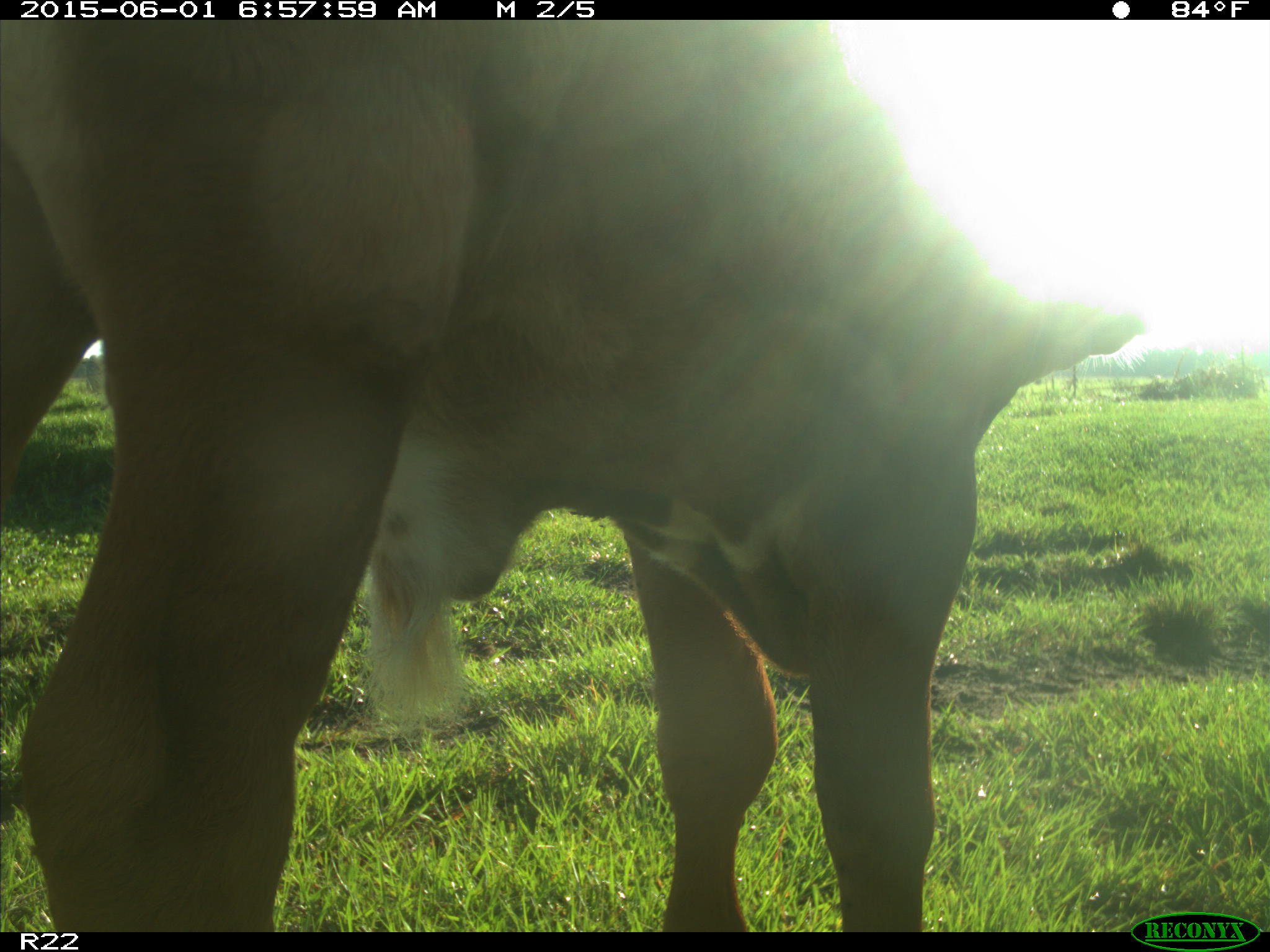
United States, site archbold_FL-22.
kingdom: Animalia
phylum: Chordata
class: Mammalia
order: Artiodactyla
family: Bovidae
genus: Bos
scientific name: Bos taurus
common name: domestic cow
Bos taurus (domestic cow).